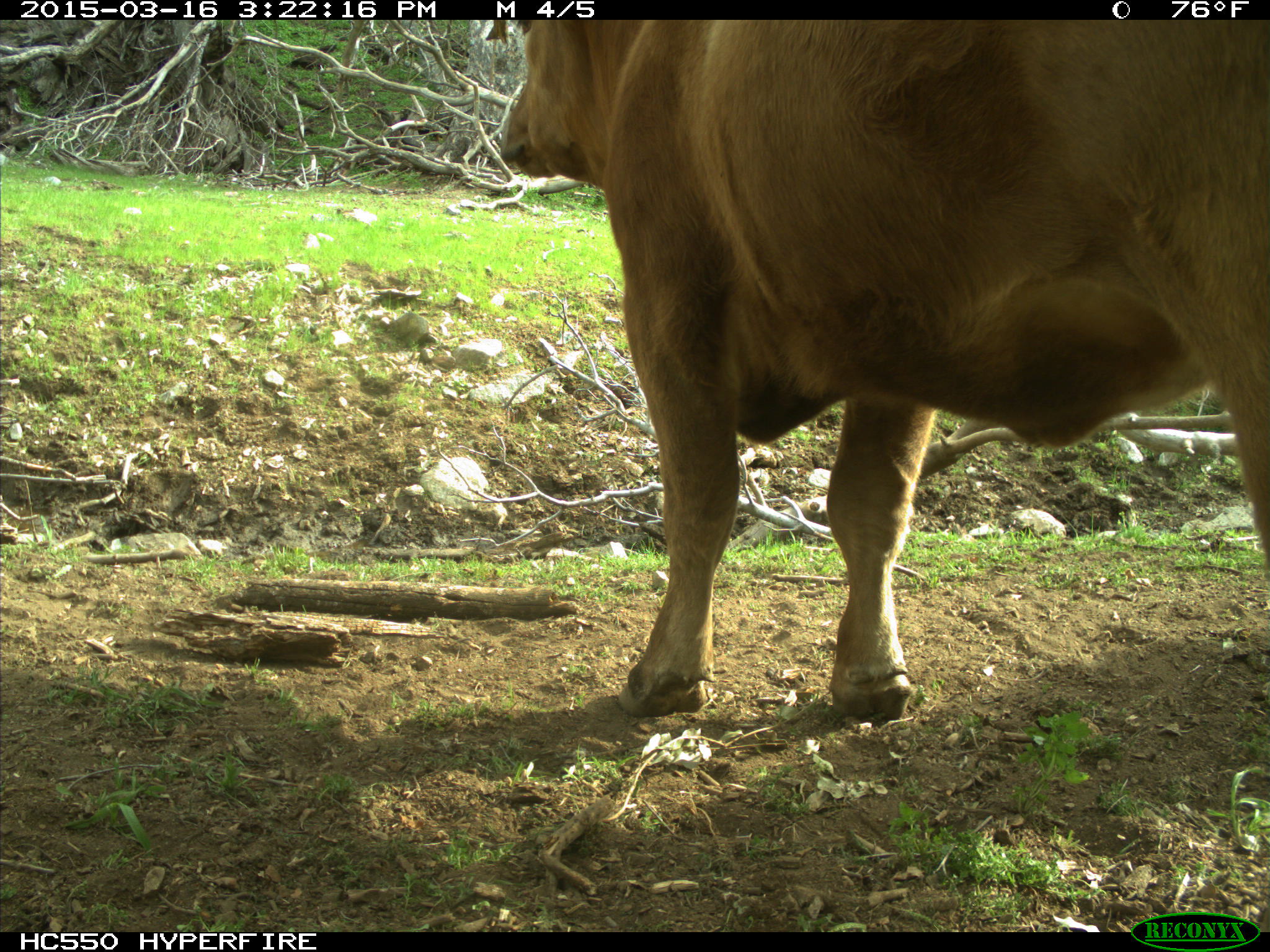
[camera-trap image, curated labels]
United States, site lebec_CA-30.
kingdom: Animalia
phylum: Chordata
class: Mammalia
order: Artiodactyla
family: Bovidae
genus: Bos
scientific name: Bos taurus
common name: domestic cow